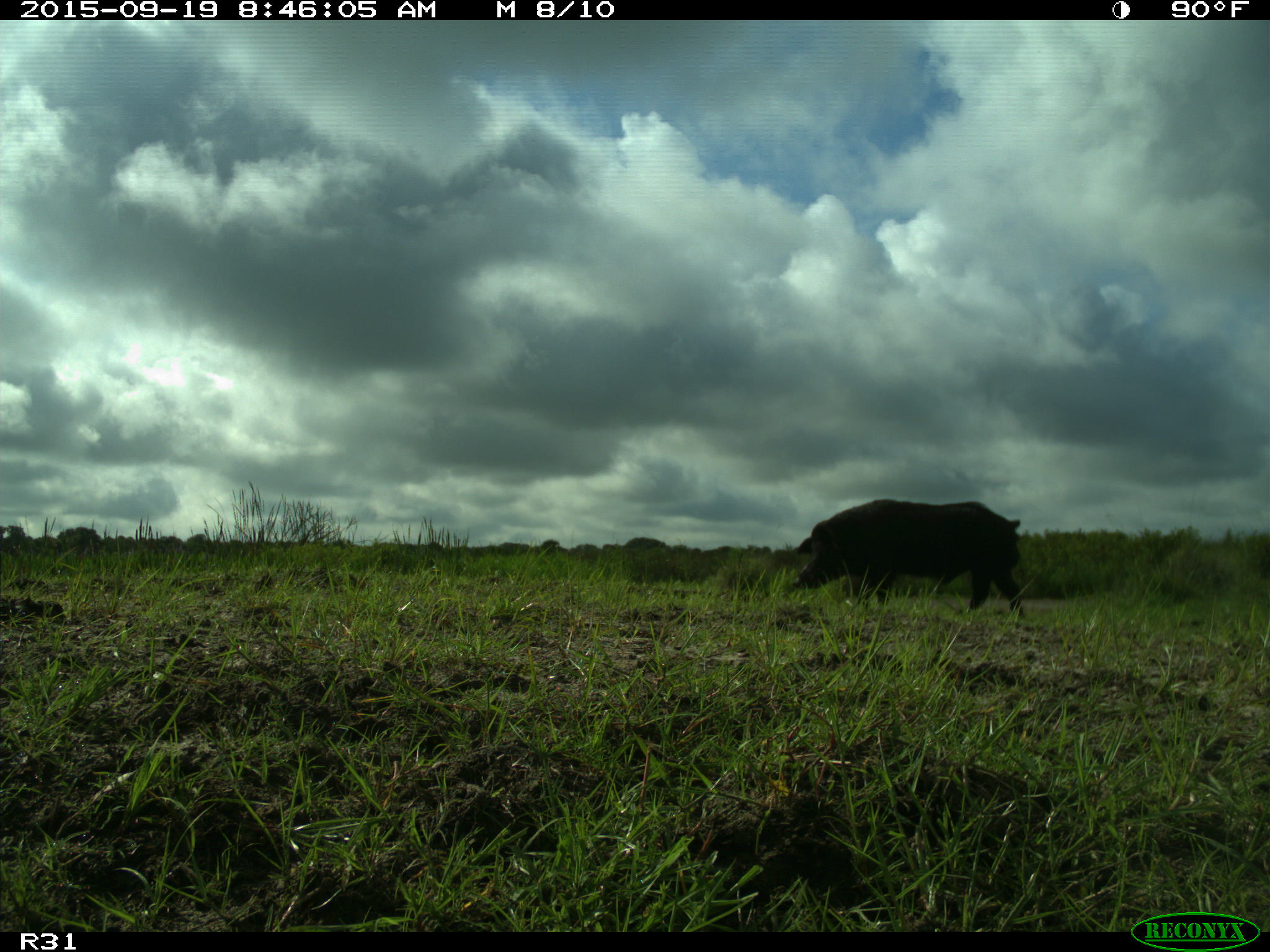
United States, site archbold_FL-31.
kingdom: Animalia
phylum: Chordata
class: Mammalia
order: Artiodactyla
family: Suidae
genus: Sus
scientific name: Sus scrofa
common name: wild boar